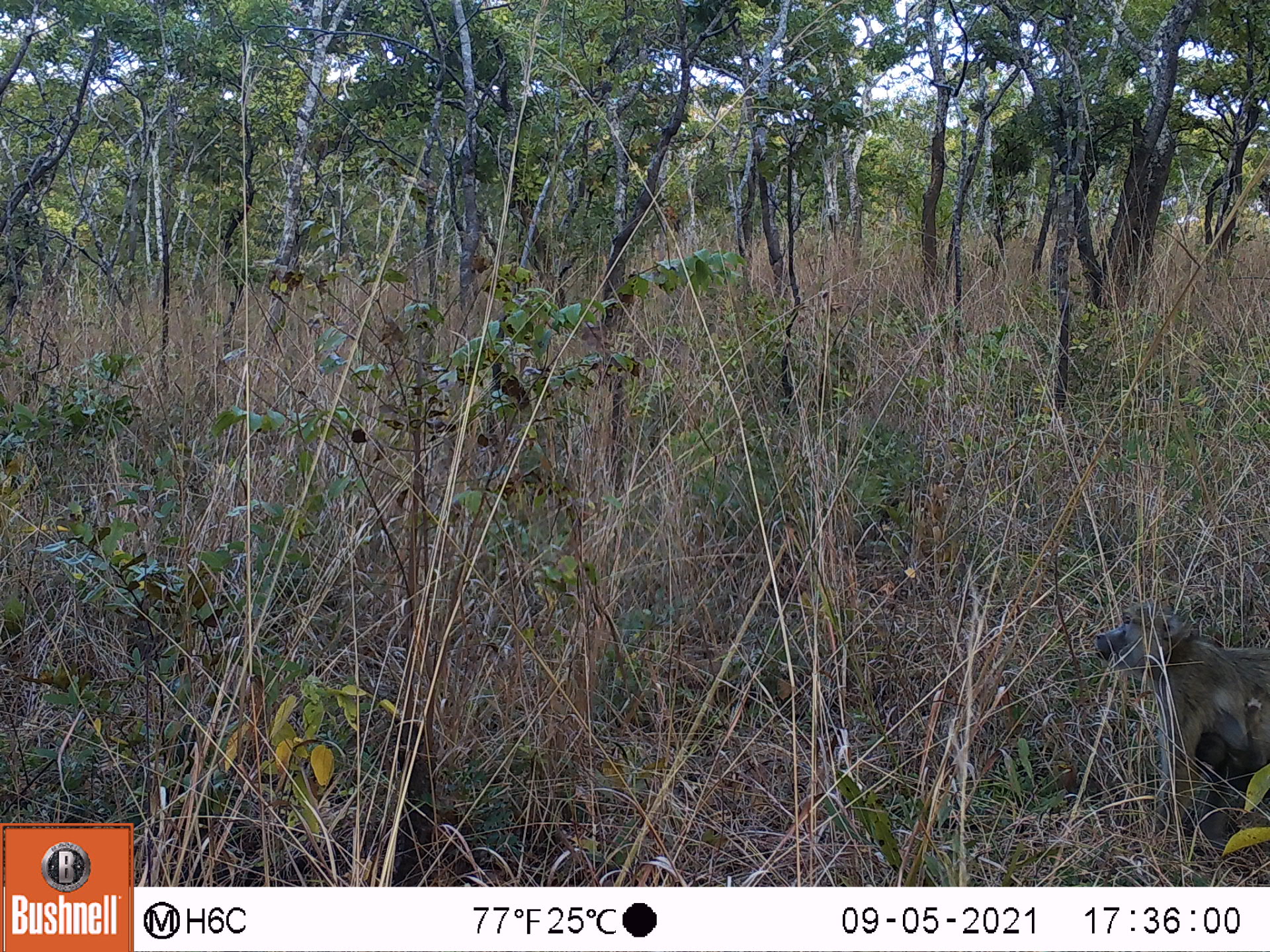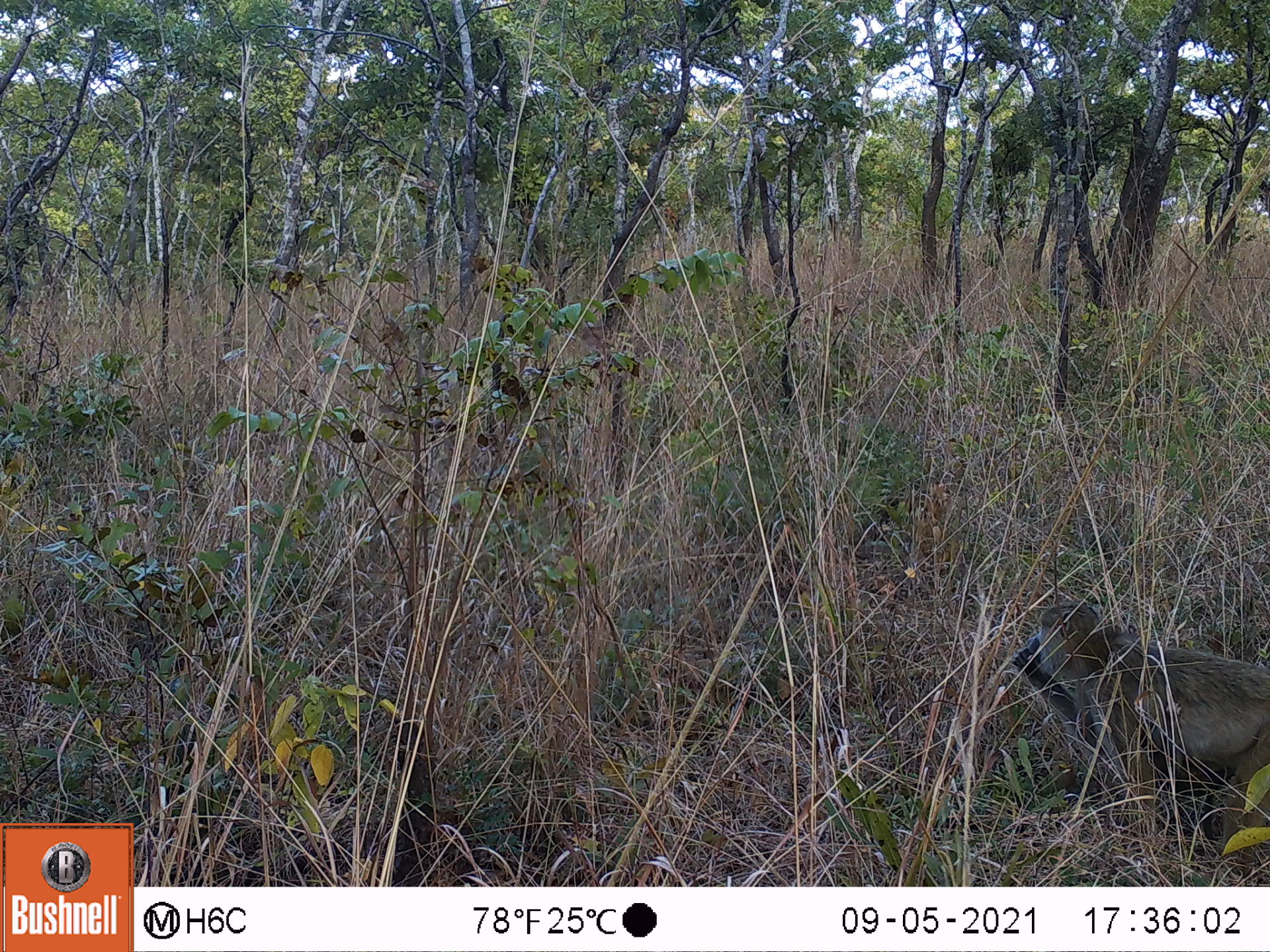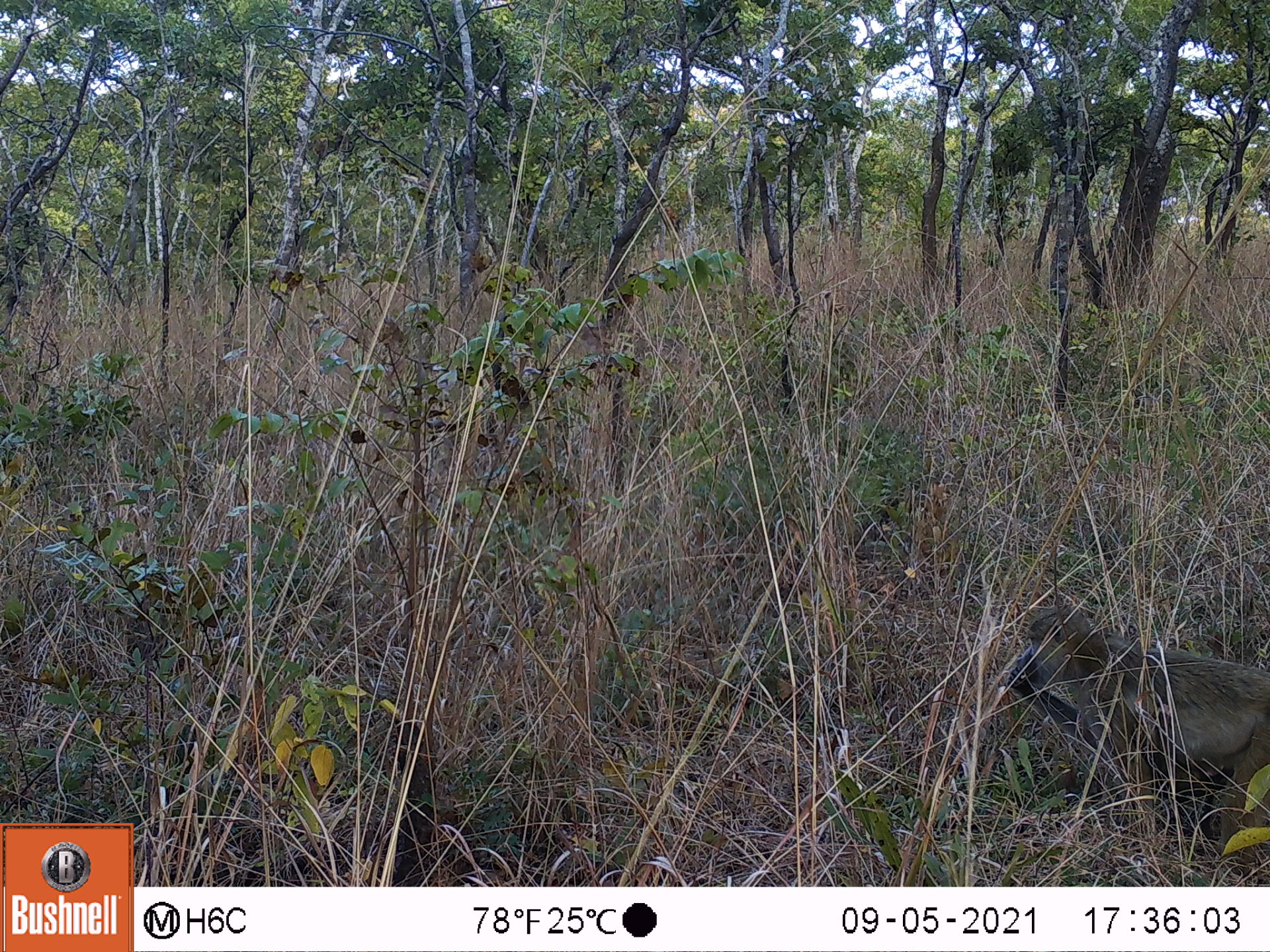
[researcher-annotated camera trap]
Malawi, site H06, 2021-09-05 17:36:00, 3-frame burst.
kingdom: Animalia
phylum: Chordata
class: Mammalia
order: Primates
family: Cercopithecidae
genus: Papio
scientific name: Papio cynocephalus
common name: yellow baboon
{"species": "yellow baboon (Papio cynocephalus)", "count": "1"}